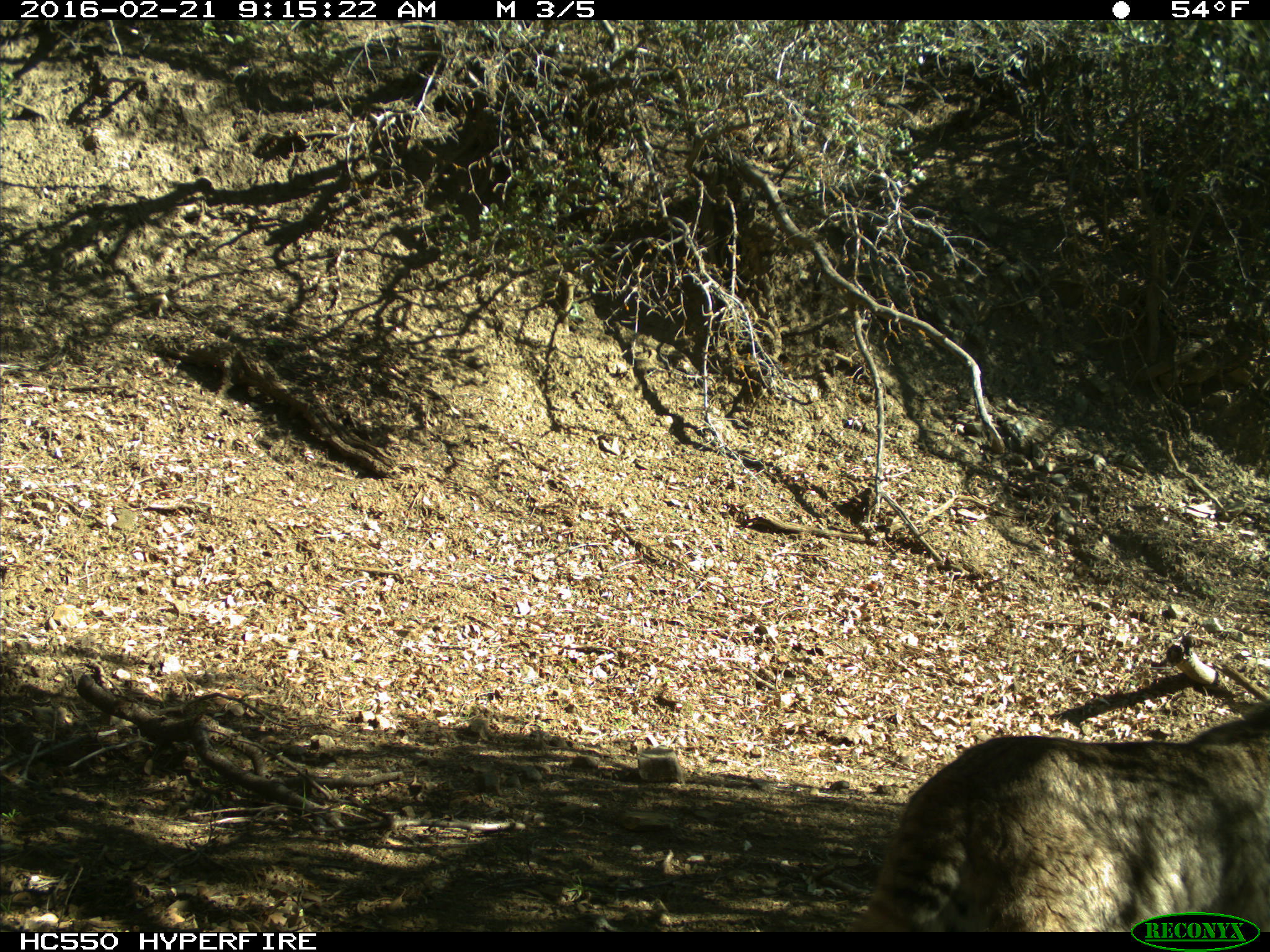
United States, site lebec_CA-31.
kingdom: Animalia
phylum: Chordata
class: Mammalia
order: Carnivora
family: Felidae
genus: Lynx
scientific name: Lynx rufus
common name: bobcat